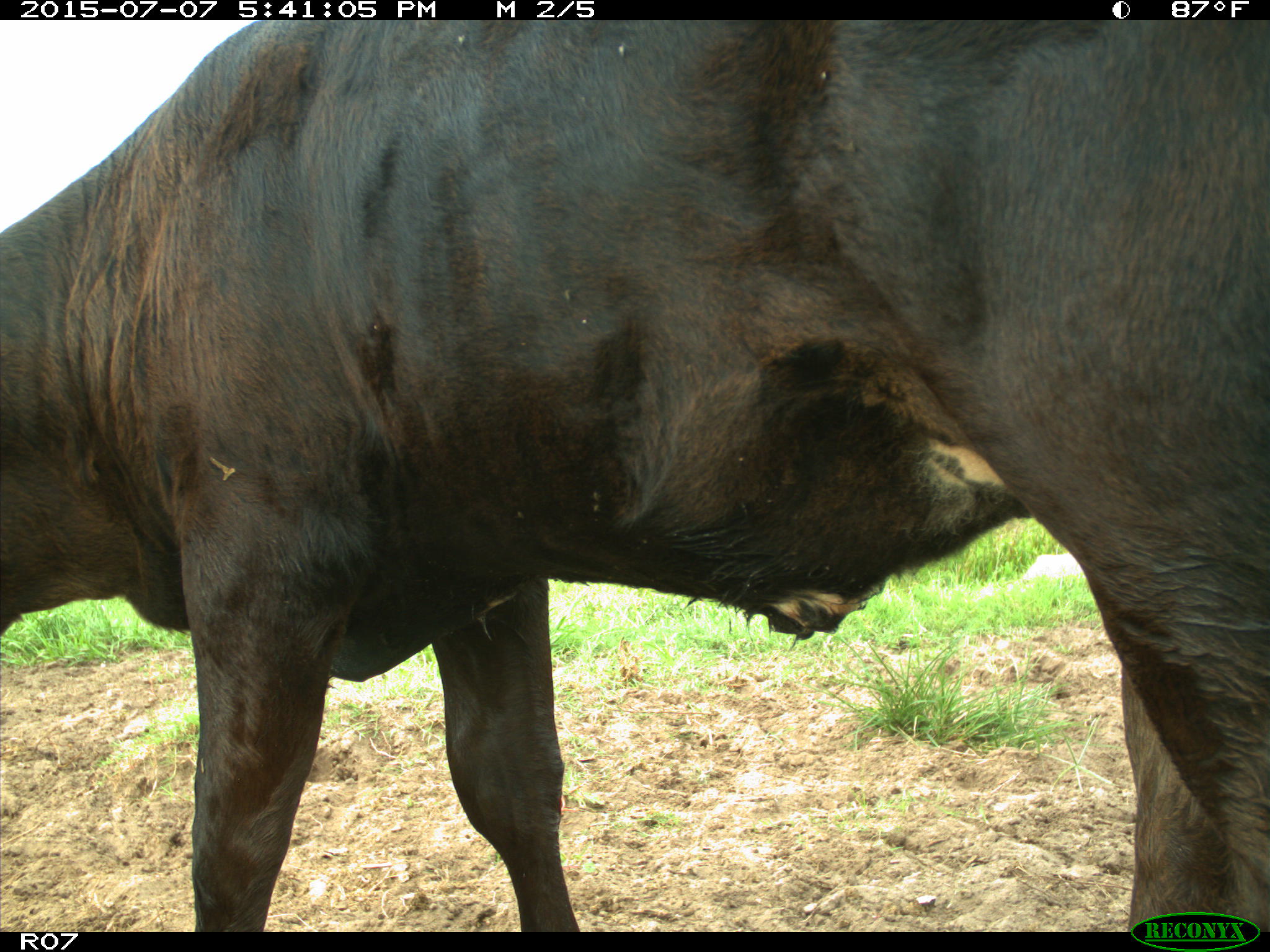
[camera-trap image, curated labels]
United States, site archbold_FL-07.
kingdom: Animalia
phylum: Chordata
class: Mammalia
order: Artiodactyla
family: Bovidae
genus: Bos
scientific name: Bos taurus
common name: domestic cow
Bos taurus (domestic cow).